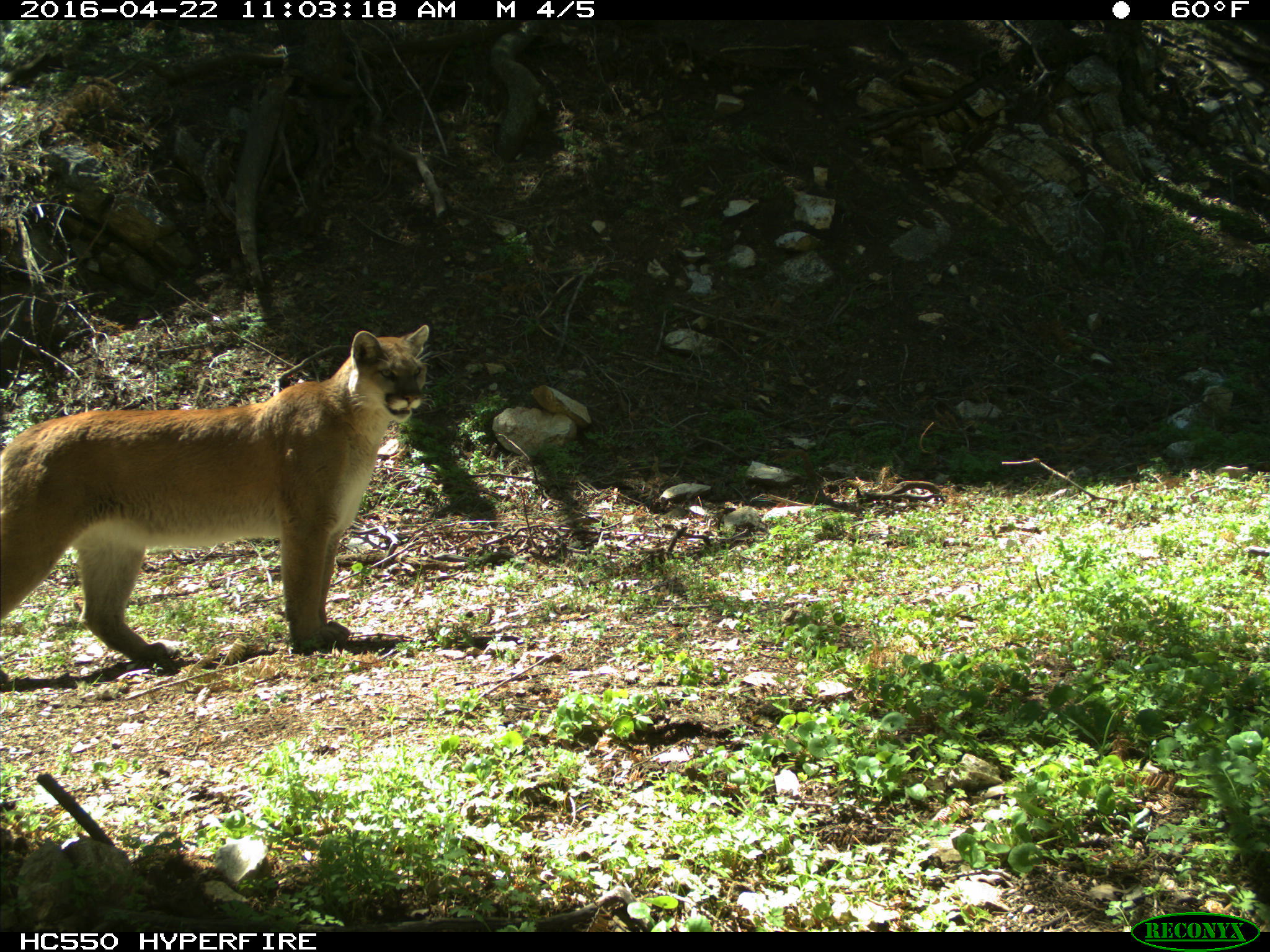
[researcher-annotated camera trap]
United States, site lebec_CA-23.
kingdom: Animalia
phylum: Chordata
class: Mammalia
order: Carnivora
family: Felidae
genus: Puma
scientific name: Puma concolor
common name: mountain lion